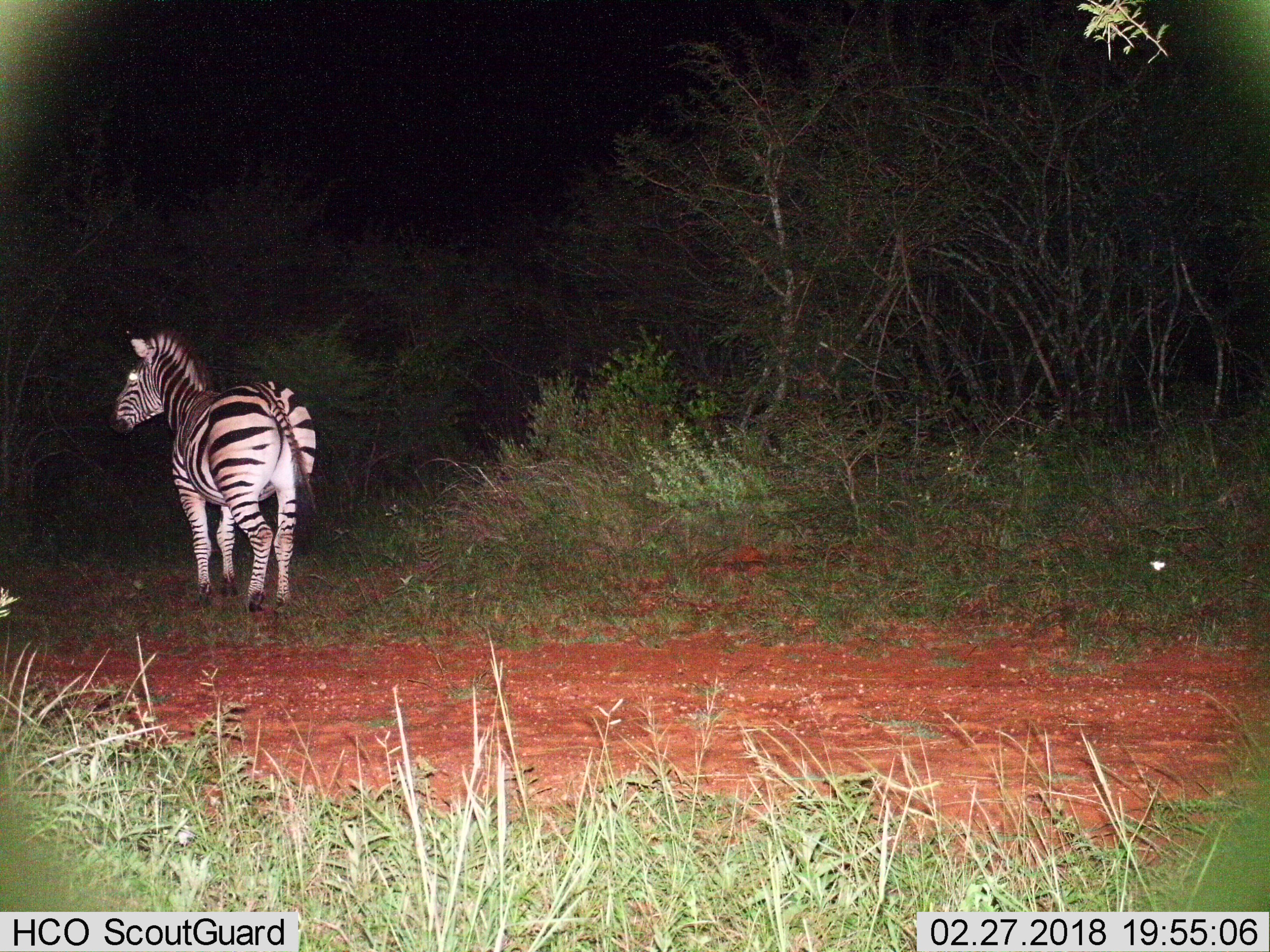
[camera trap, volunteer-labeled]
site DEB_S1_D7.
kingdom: Animalia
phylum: Chordata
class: Mammalia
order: Perissodactyla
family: Equidae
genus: Equus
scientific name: Equus quagga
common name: plains zebra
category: zebraplains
Zebraplains (plains zebra) (Equus quagga), count 1. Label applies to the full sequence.